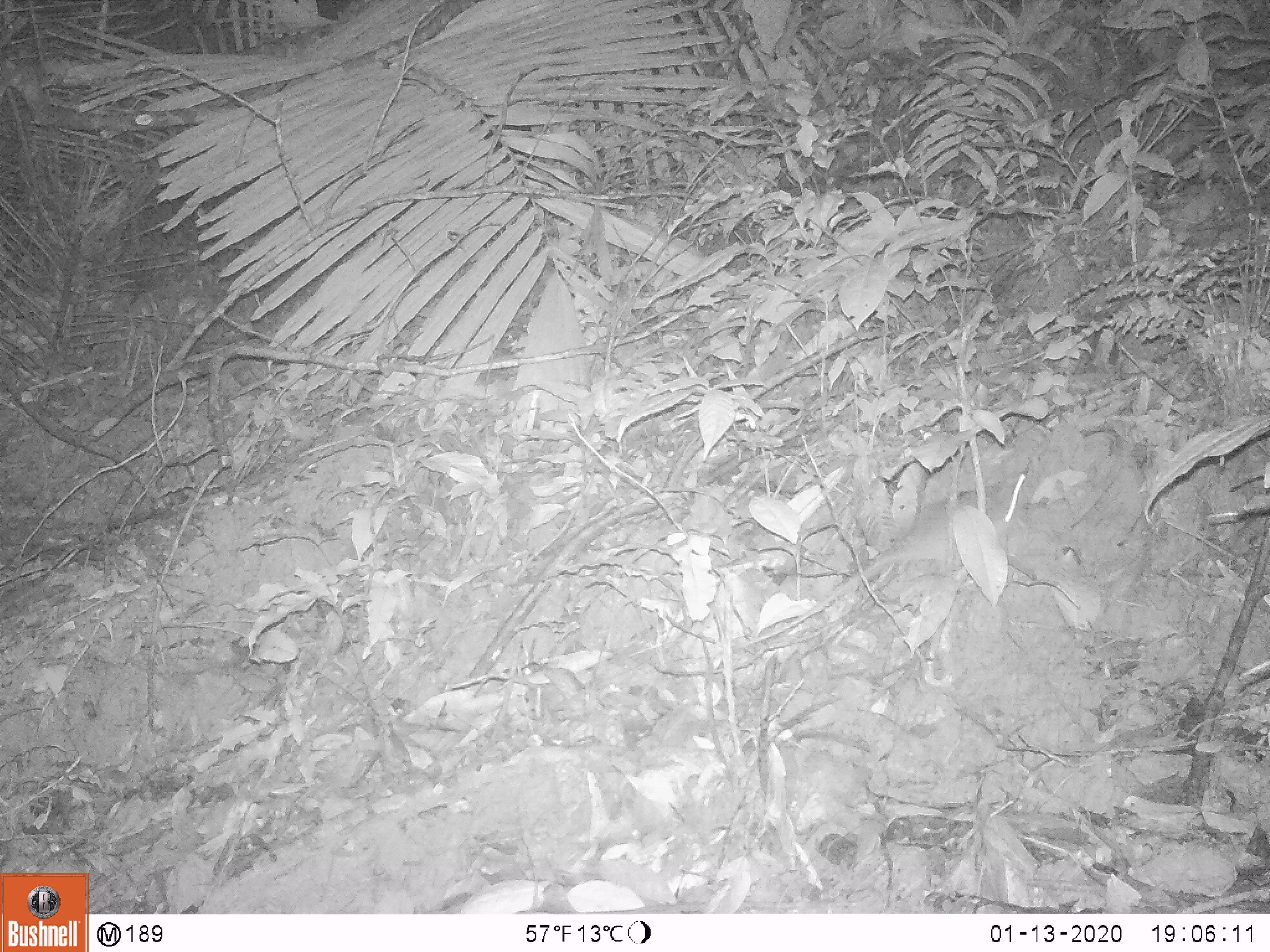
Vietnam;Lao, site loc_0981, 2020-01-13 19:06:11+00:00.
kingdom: Animalia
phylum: Chordata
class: Mammalia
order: Rodentia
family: Muridae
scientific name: Muridae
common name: old-world mice and rats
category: unidentified murid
Unidentified murid (old-world mice and rats) (Muridae). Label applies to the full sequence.